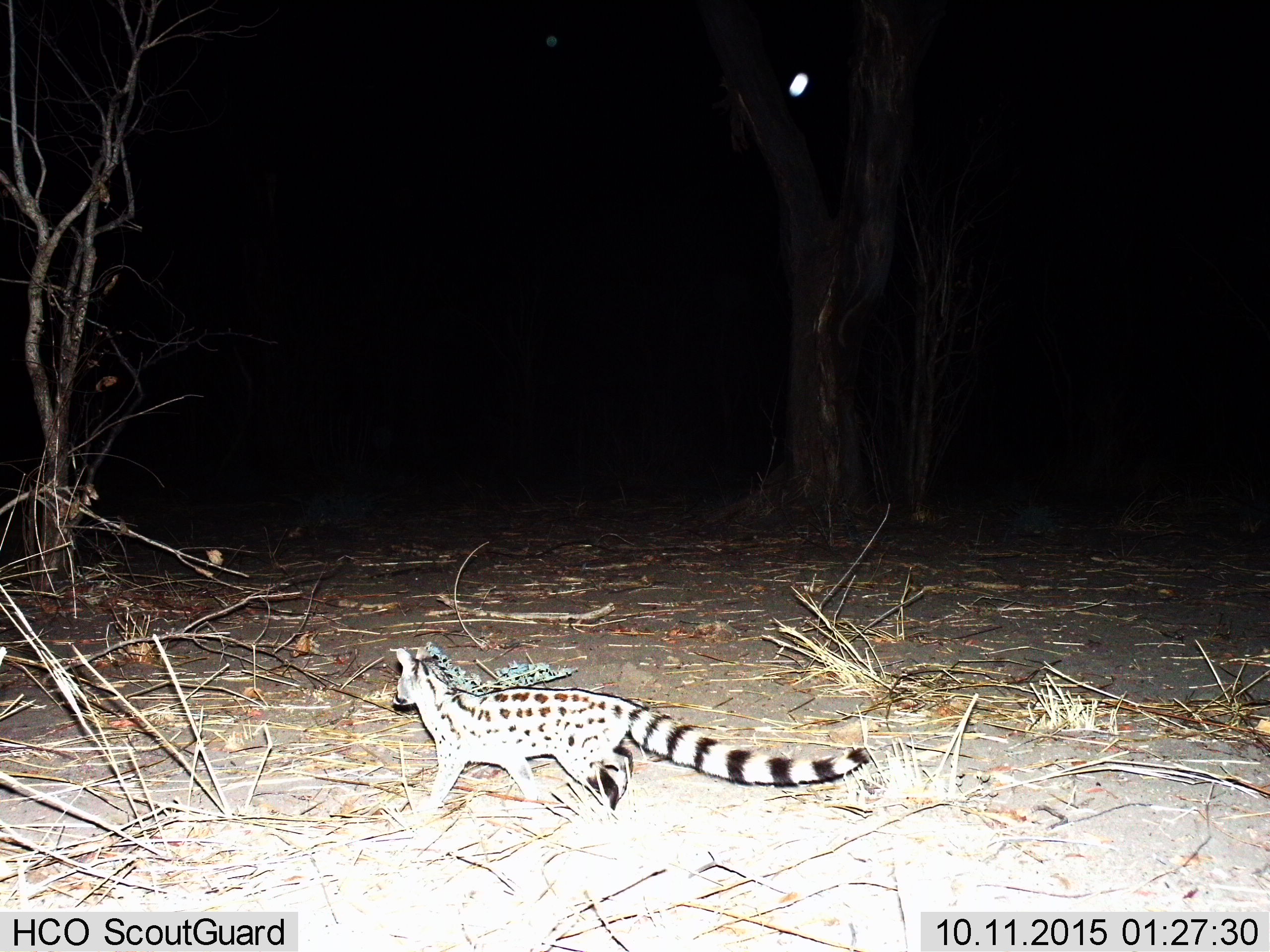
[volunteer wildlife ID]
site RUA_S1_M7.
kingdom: Animalia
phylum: Chordata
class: Mammalia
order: Carnivora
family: Viverridae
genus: Genetta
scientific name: Genetta genetta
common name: small-spotted genet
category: genetcommonsmallspotted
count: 1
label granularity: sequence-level